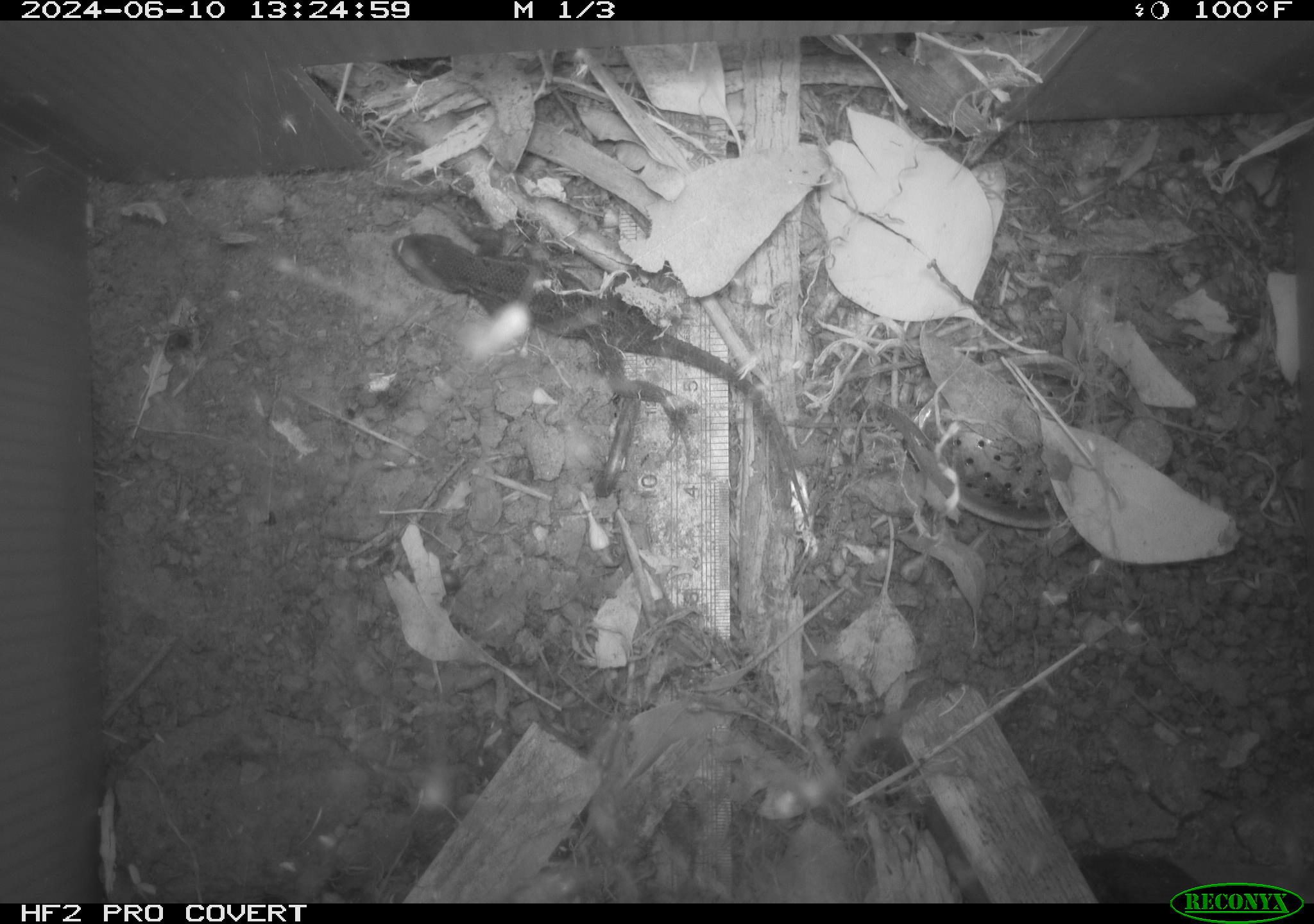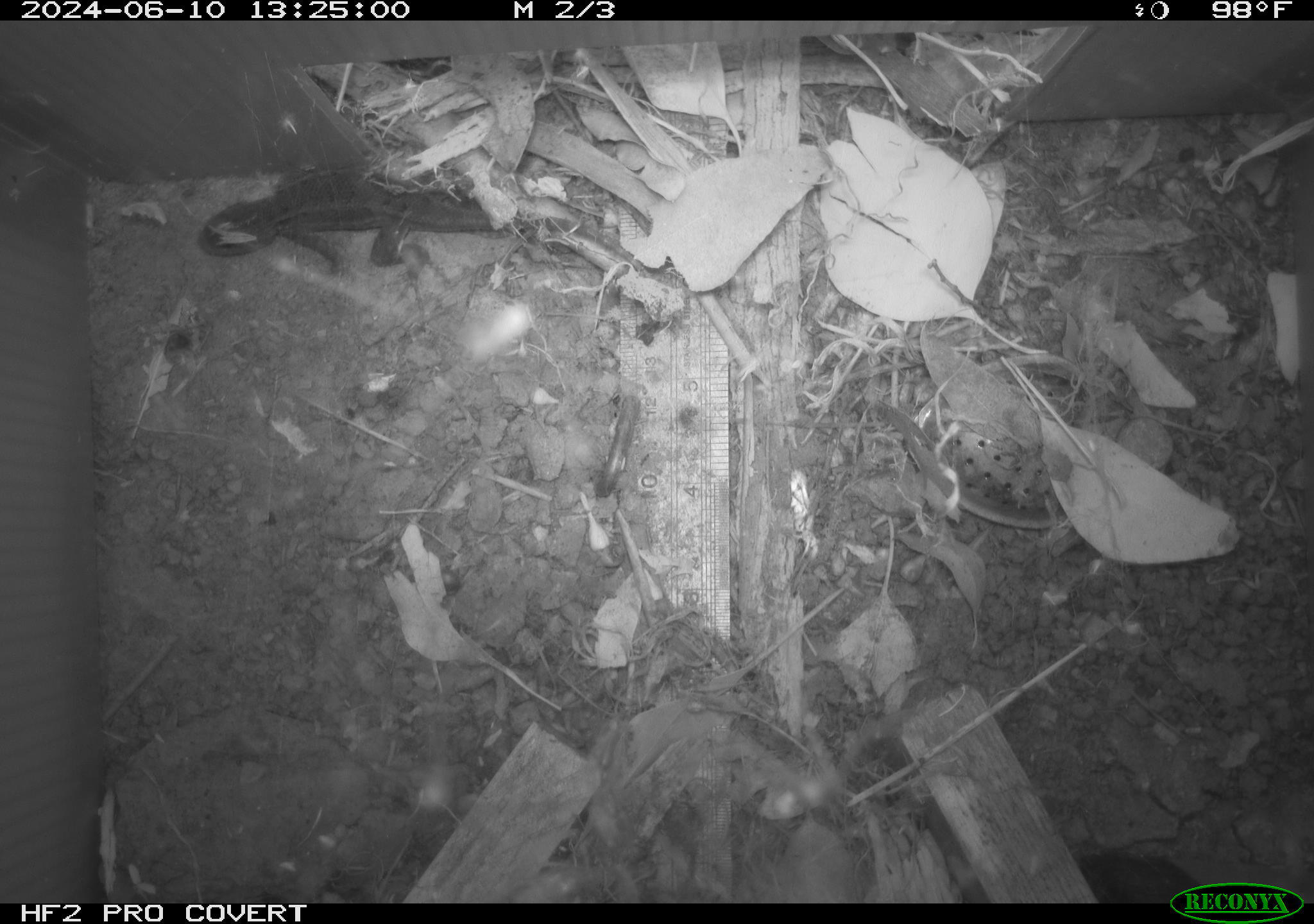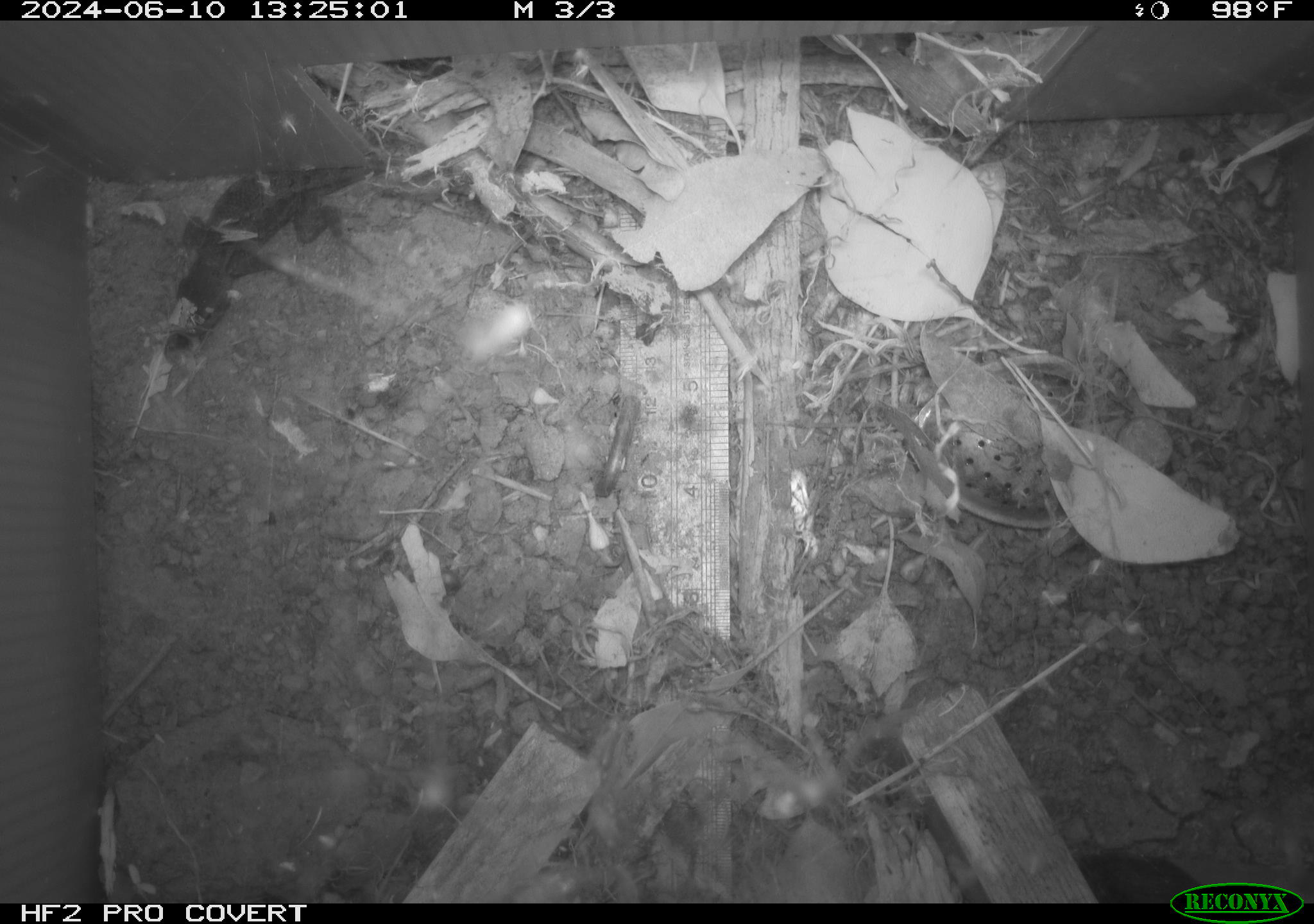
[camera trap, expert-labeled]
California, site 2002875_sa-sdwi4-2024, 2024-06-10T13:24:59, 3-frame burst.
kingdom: Animalia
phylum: Chordata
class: Reptilia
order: Squamata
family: Phrynosomatidae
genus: Sceloporus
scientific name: Sceloporus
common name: spiny lizards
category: sceloporus species